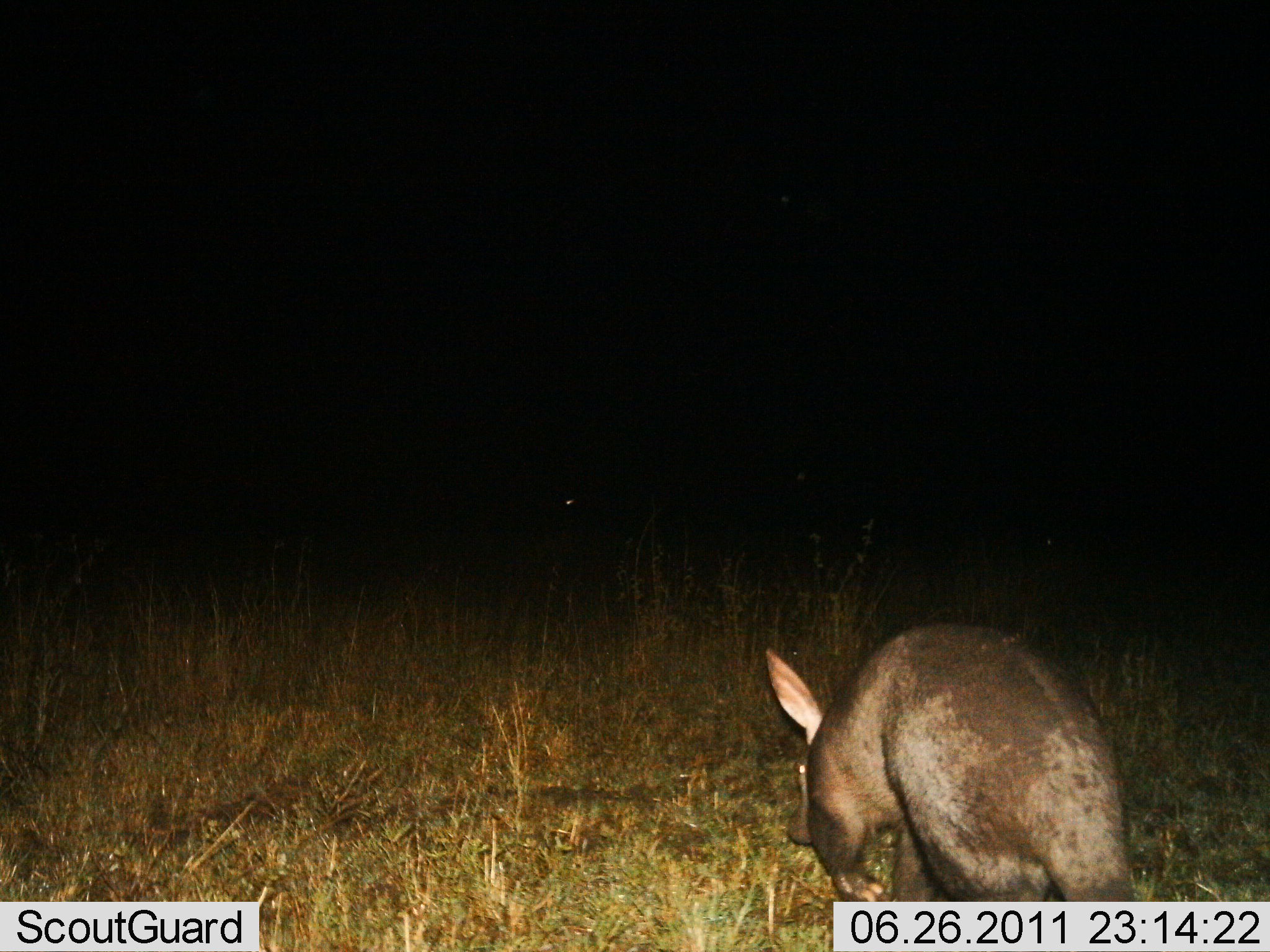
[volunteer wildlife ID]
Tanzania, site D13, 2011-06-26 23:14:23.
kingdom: Animalia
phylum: Chordata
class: Mammalia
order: Tubulidentata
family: Orycteropodidae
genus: Orycteropus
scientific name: Orycteropus afer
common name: aardvark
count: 1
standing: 36%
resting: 0%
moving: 64%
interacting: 0%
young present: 0%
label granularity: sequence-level